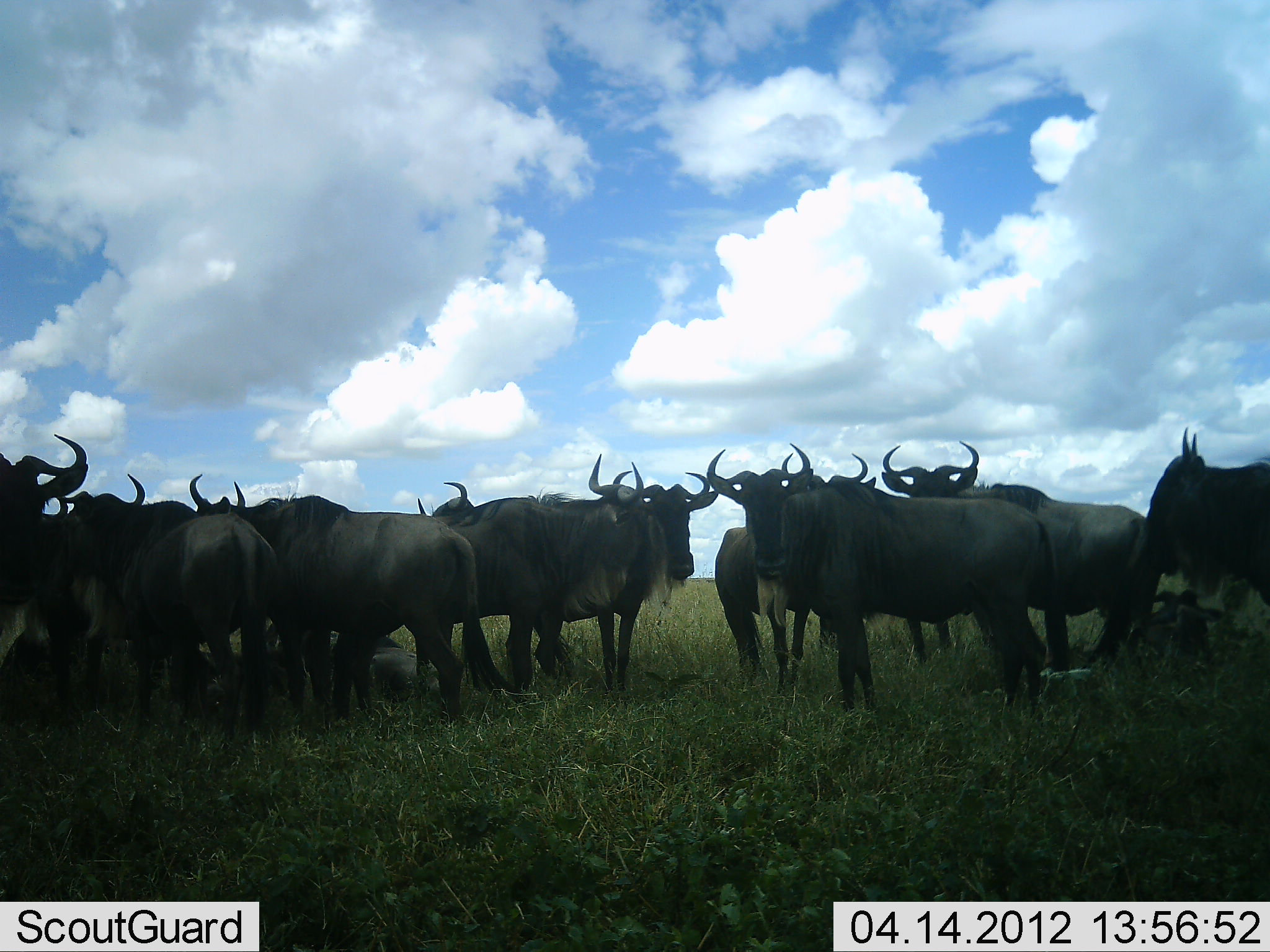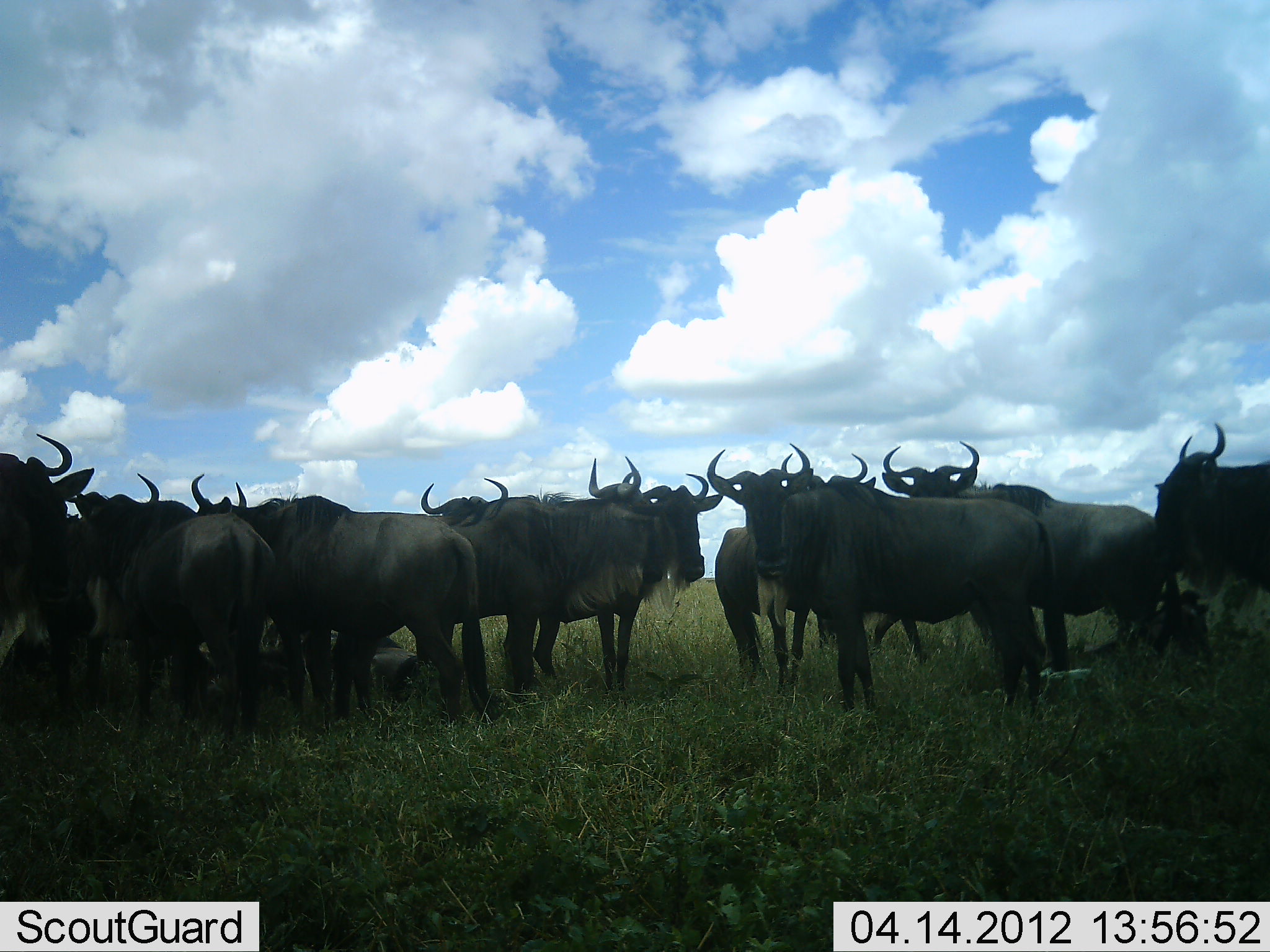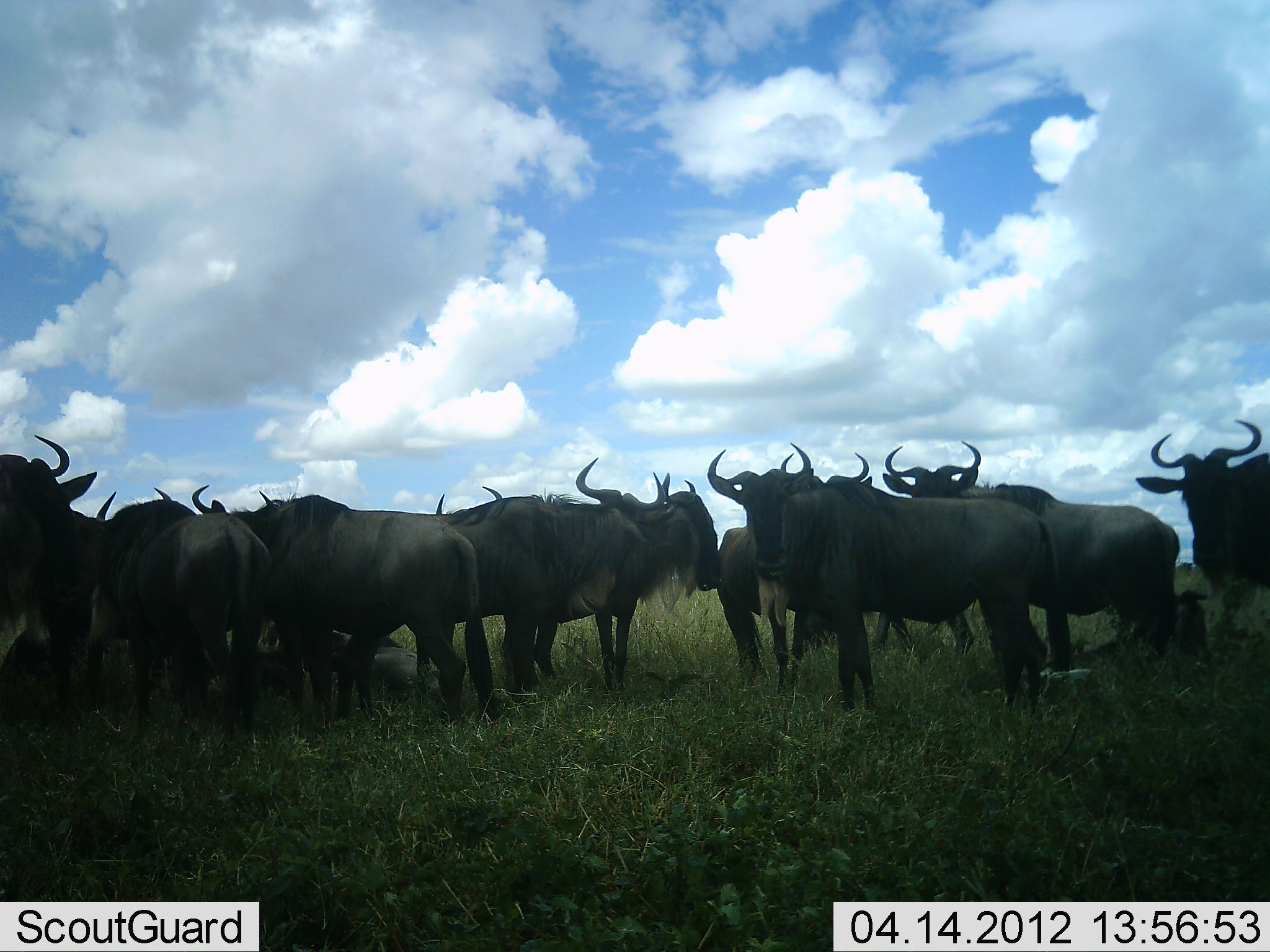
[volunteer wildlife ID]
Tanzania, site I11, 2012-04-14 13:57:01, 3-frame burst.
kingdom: Animalia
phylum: Chordata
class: Mammalia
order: Artiodactyla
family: Bovidae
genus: Connochaetes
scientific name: Connochaetes taurinus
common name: blue wildebeest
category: wildebeest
Wildebeest (blue wildebeest) (Connochaetes taurinus), count 11-50. Behavior (volunteer vote fractions): standing 100%, resting 50%, moving 0%, interacting 25%. Young present (vote fraction): 17%. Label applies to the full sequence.